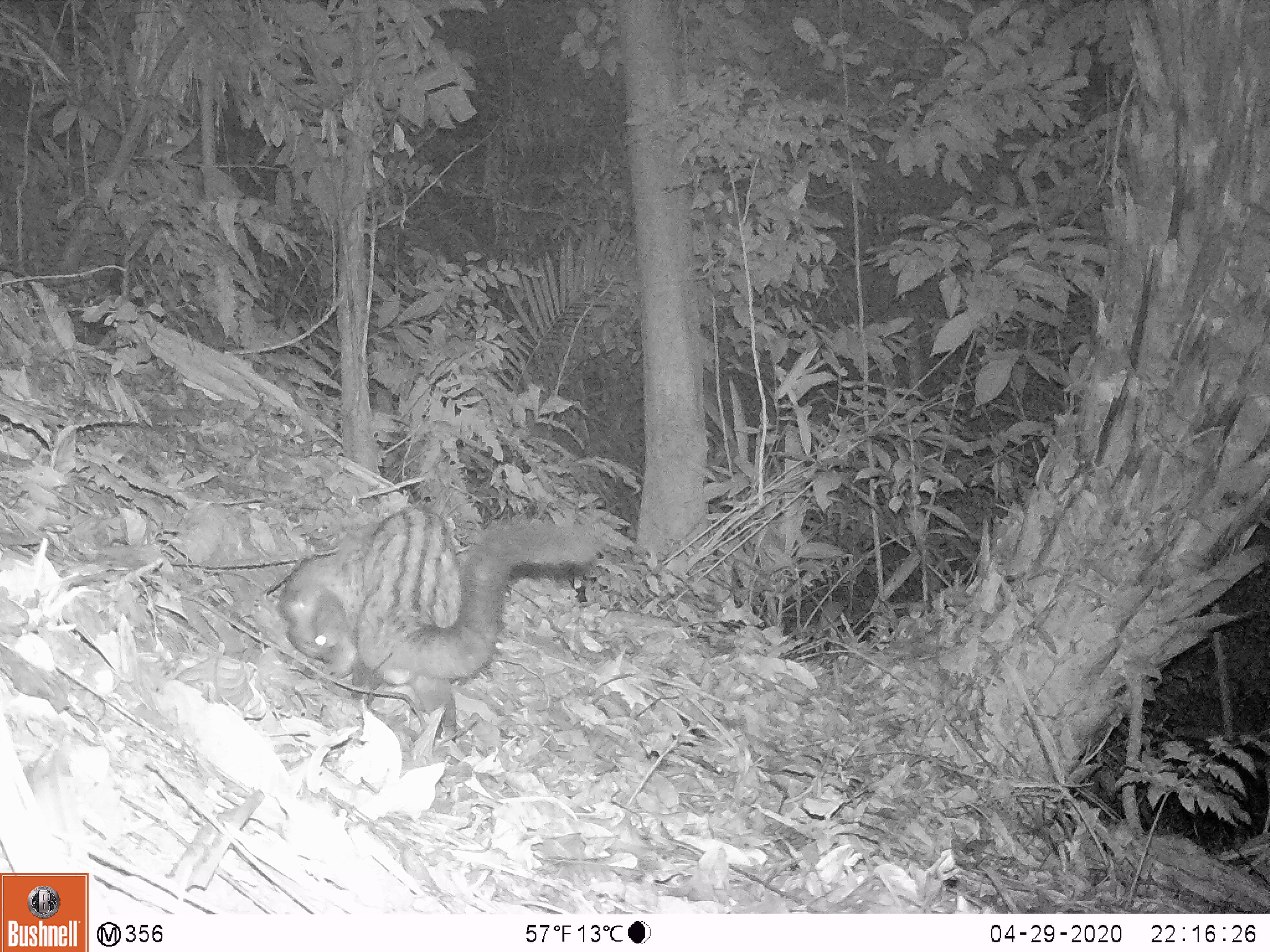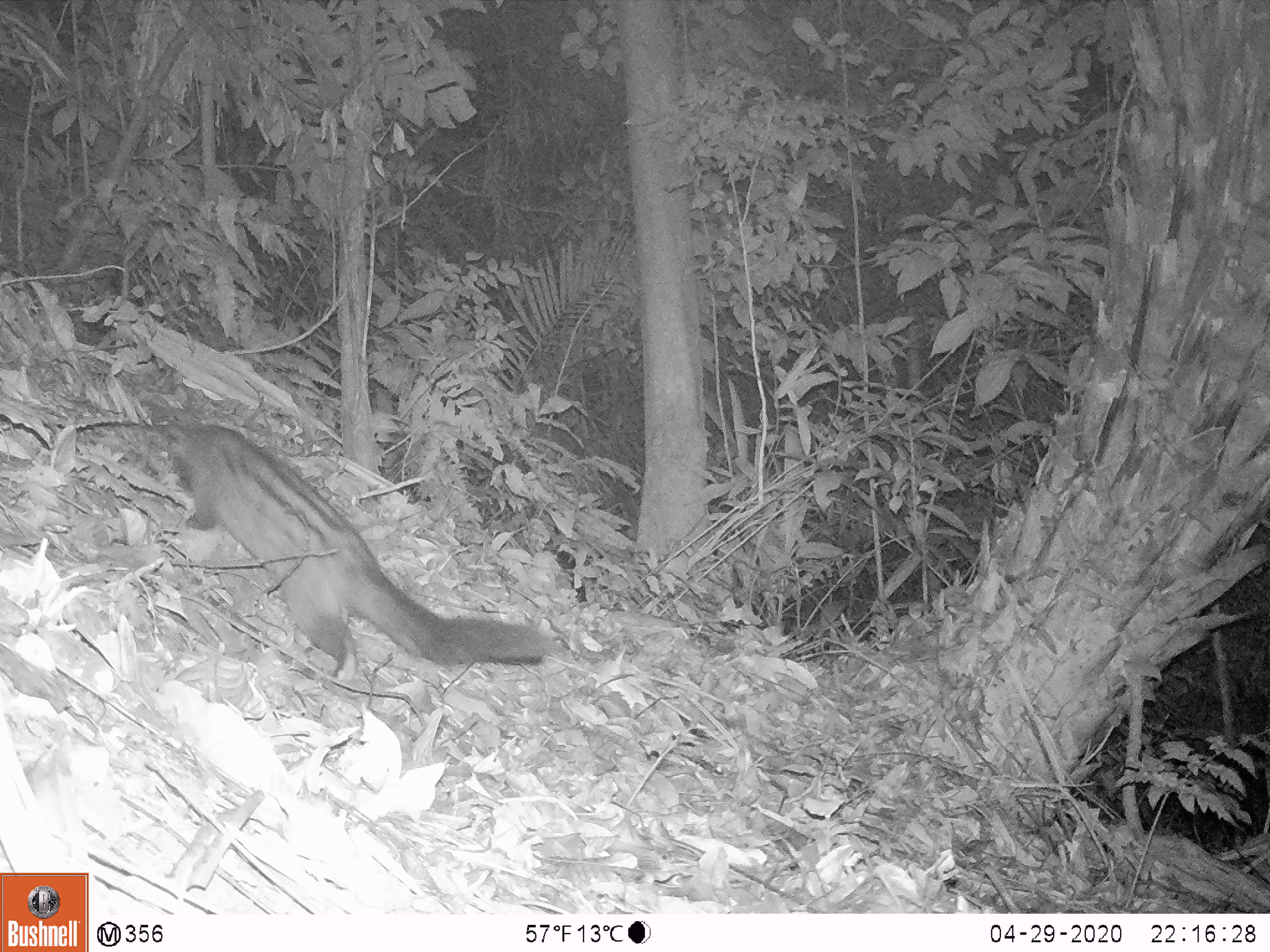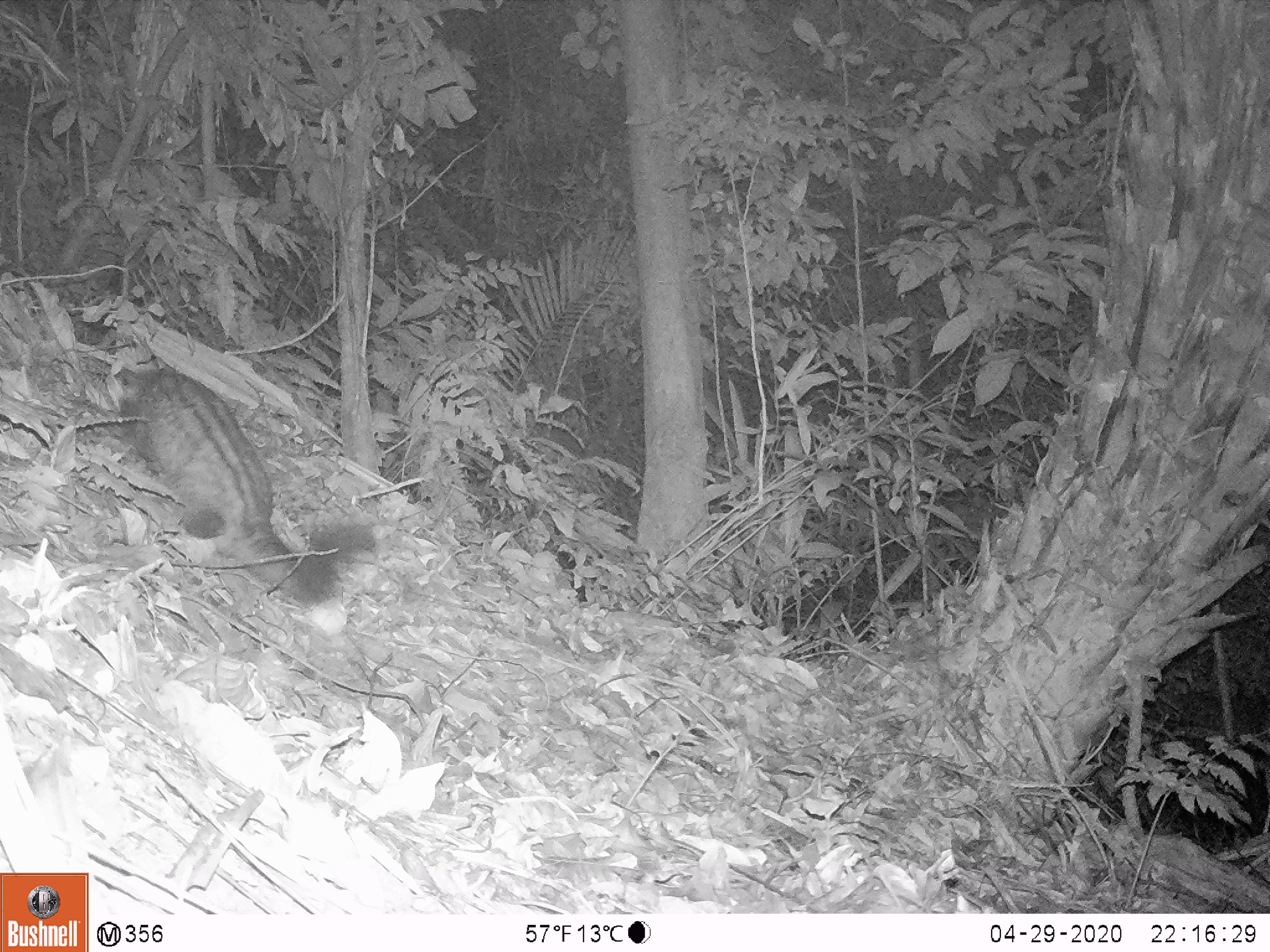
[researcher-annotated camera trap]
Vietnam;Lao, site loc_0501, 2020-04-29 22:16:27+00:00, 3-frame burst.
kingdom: Animalia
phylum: Chordata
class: Mammalia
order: Carnivora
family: Viverridae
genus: Paradoxurus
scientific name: Paradoxurus hermaphroditus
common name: common palm civet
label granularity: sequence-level